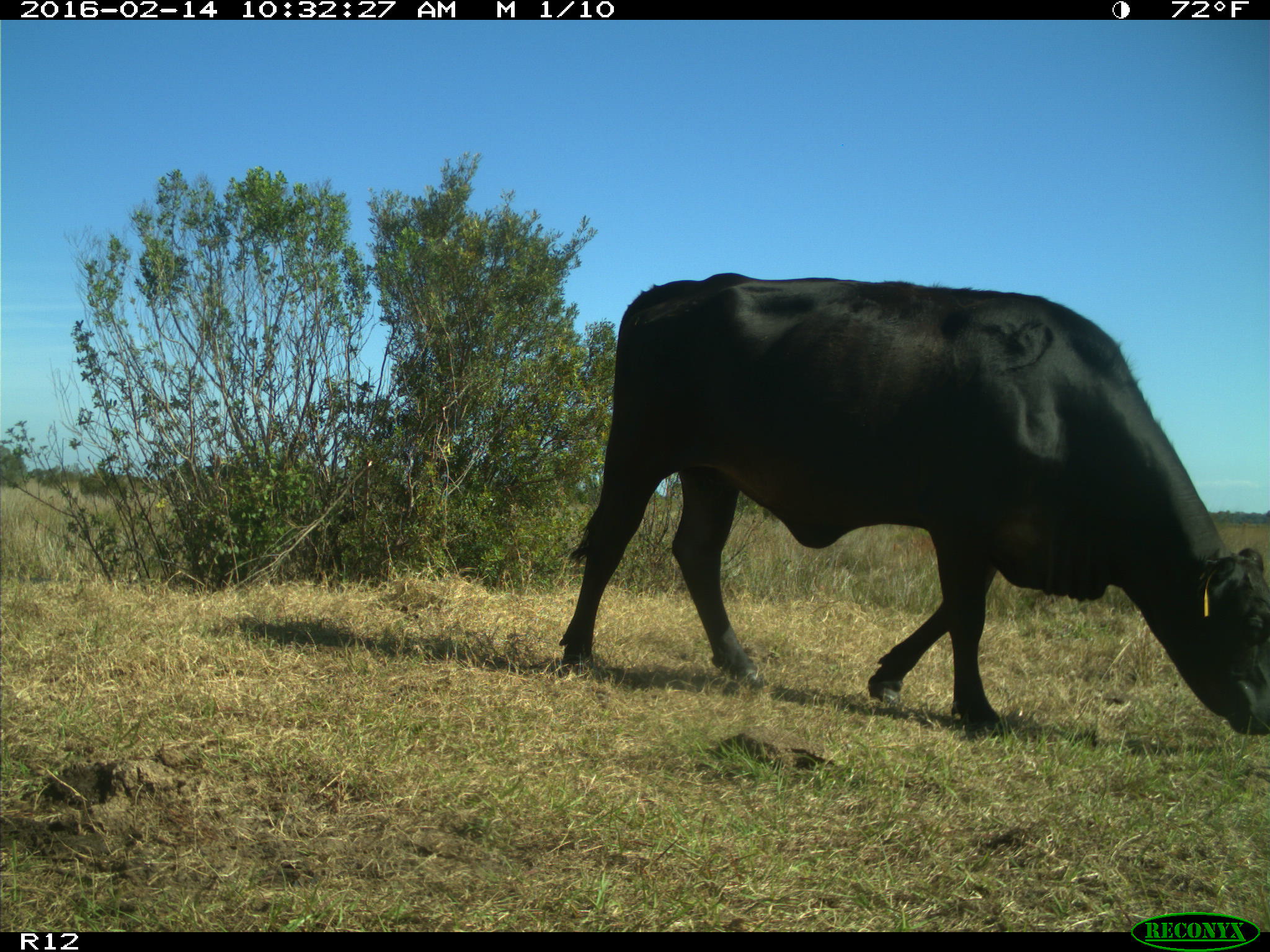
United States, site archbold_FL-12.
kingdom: Animalia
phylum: Chordata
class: Mammalia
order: Artiodactyla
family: Bovidae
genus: Bos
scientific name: Bos taurus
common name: domestic cow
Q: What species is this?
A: Bos taurus (domestic cow).